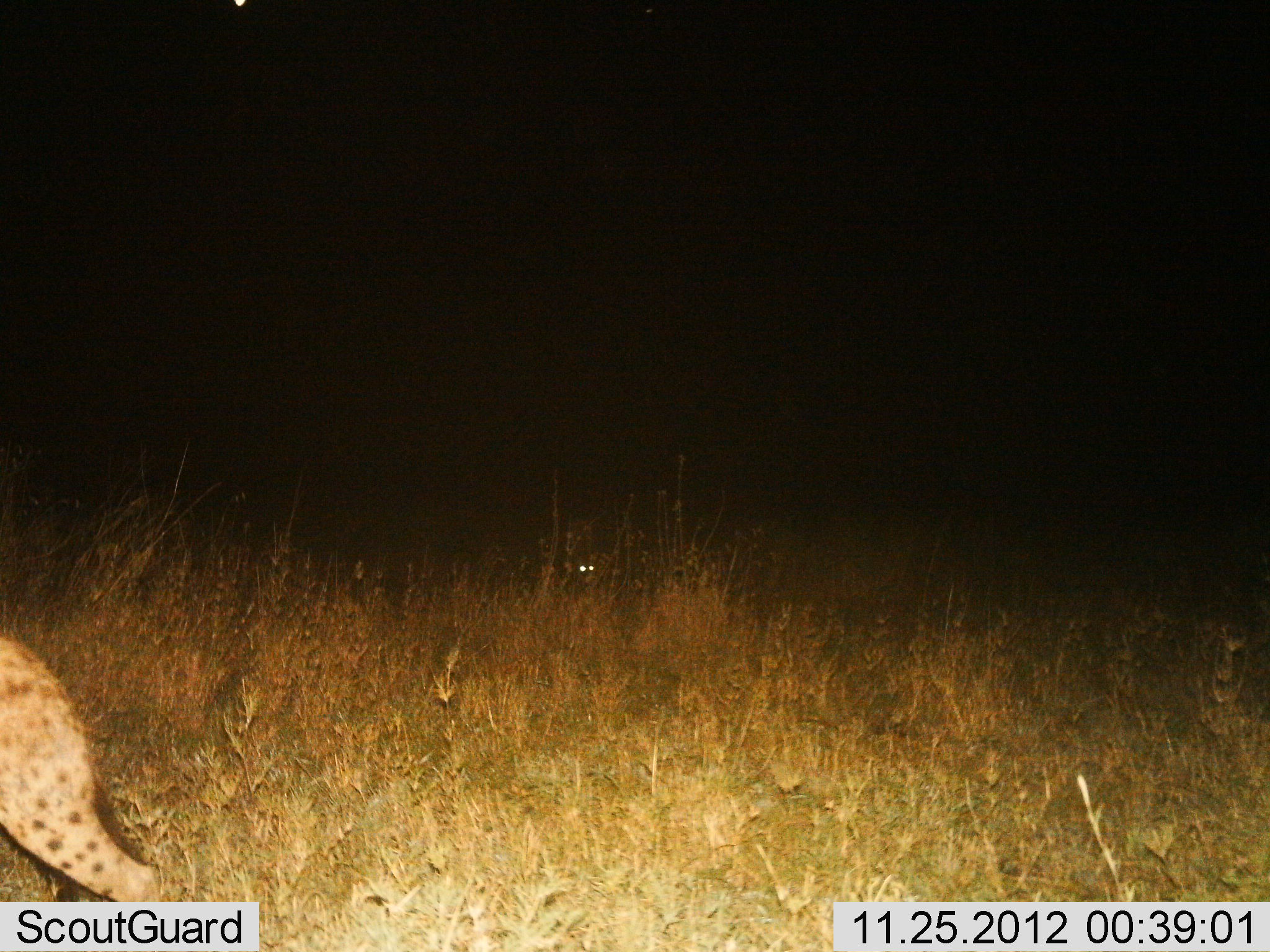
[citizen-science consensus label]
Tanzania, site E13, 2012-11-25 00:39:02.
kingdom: Animalia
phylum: Chordata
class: Mammalia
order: Carnivora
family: Hyaenidae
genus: Crocuta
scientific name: Crocuta crocuta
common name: spotted hyena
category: hyenaspotted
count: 1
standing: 17%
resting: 17%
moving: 92%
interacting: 0%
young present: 0%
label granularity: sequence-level